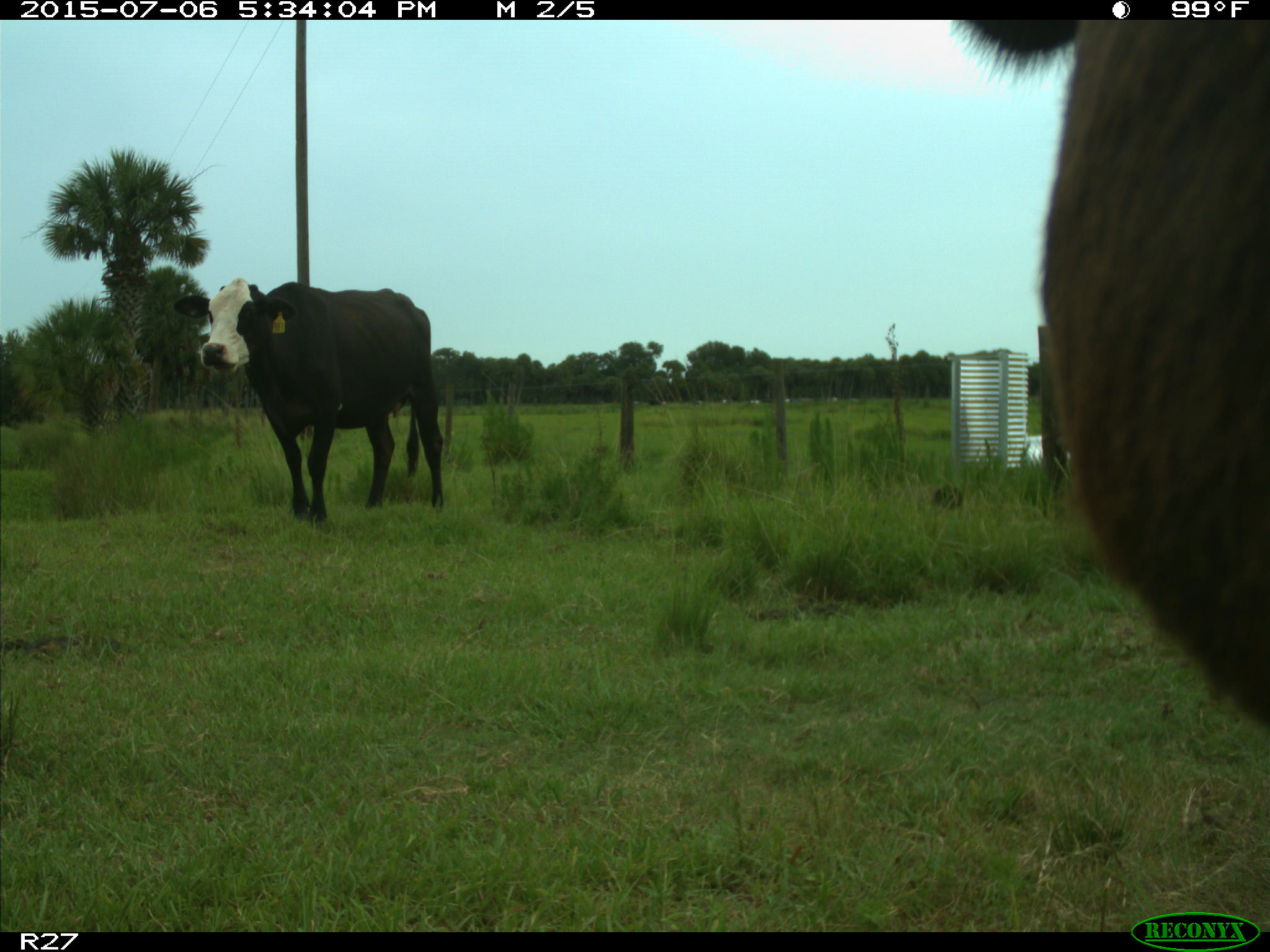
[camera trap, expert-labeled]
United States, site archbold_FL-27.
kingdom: Animalia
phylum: Chordata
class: Mammalia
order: Artiodactyla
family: Bovidae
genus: Bos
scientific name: Bos taurus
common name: domestic cow